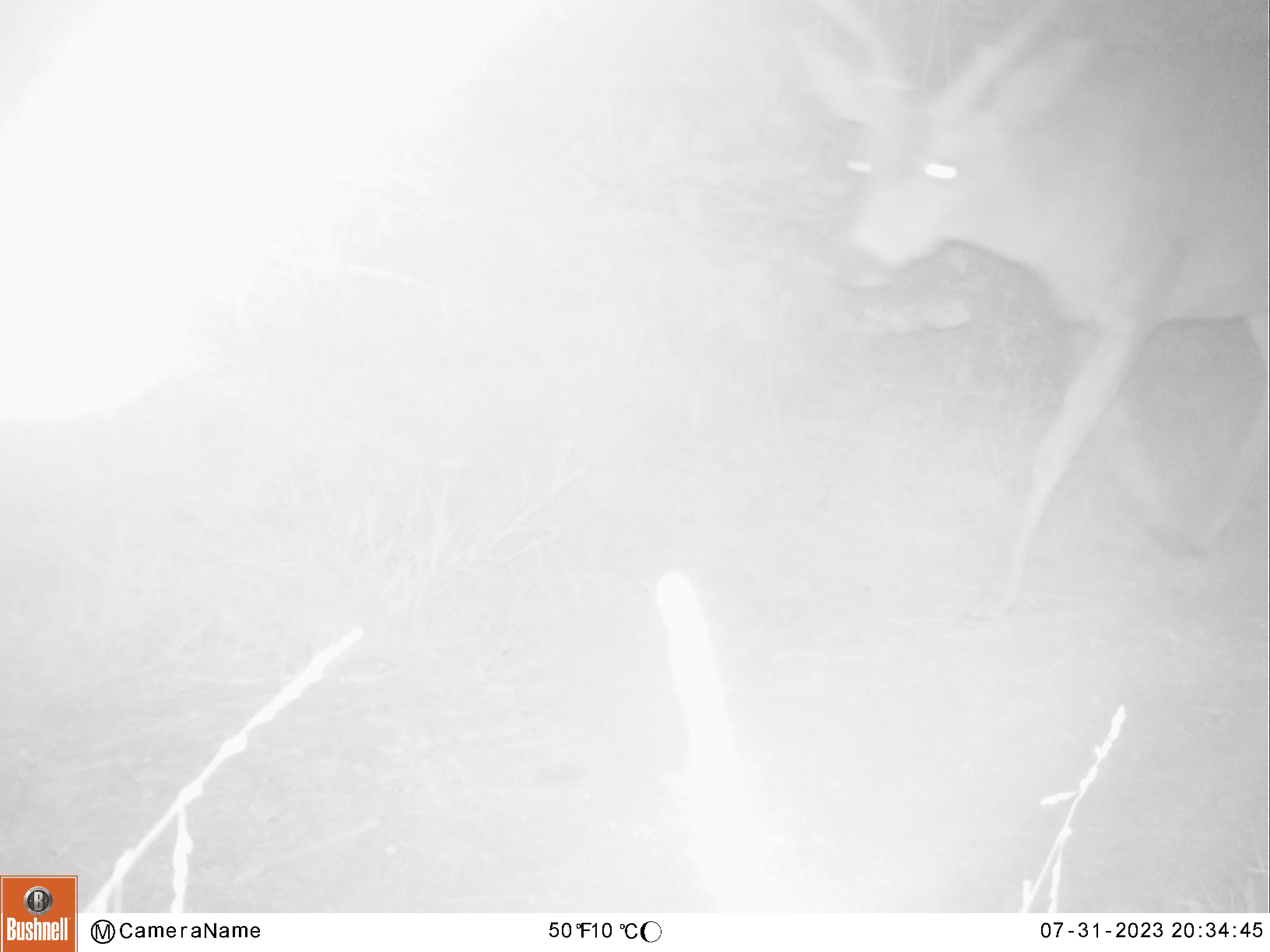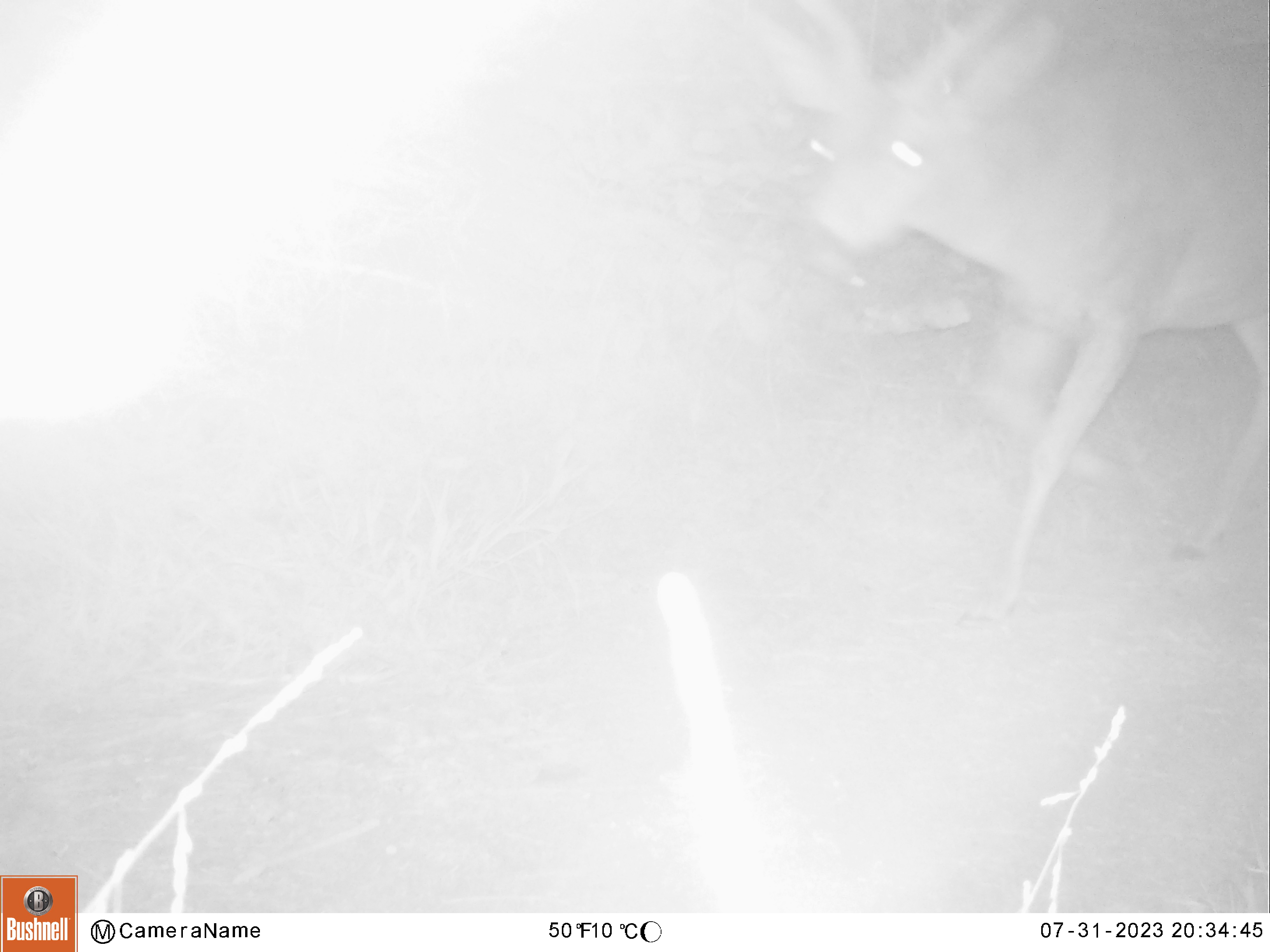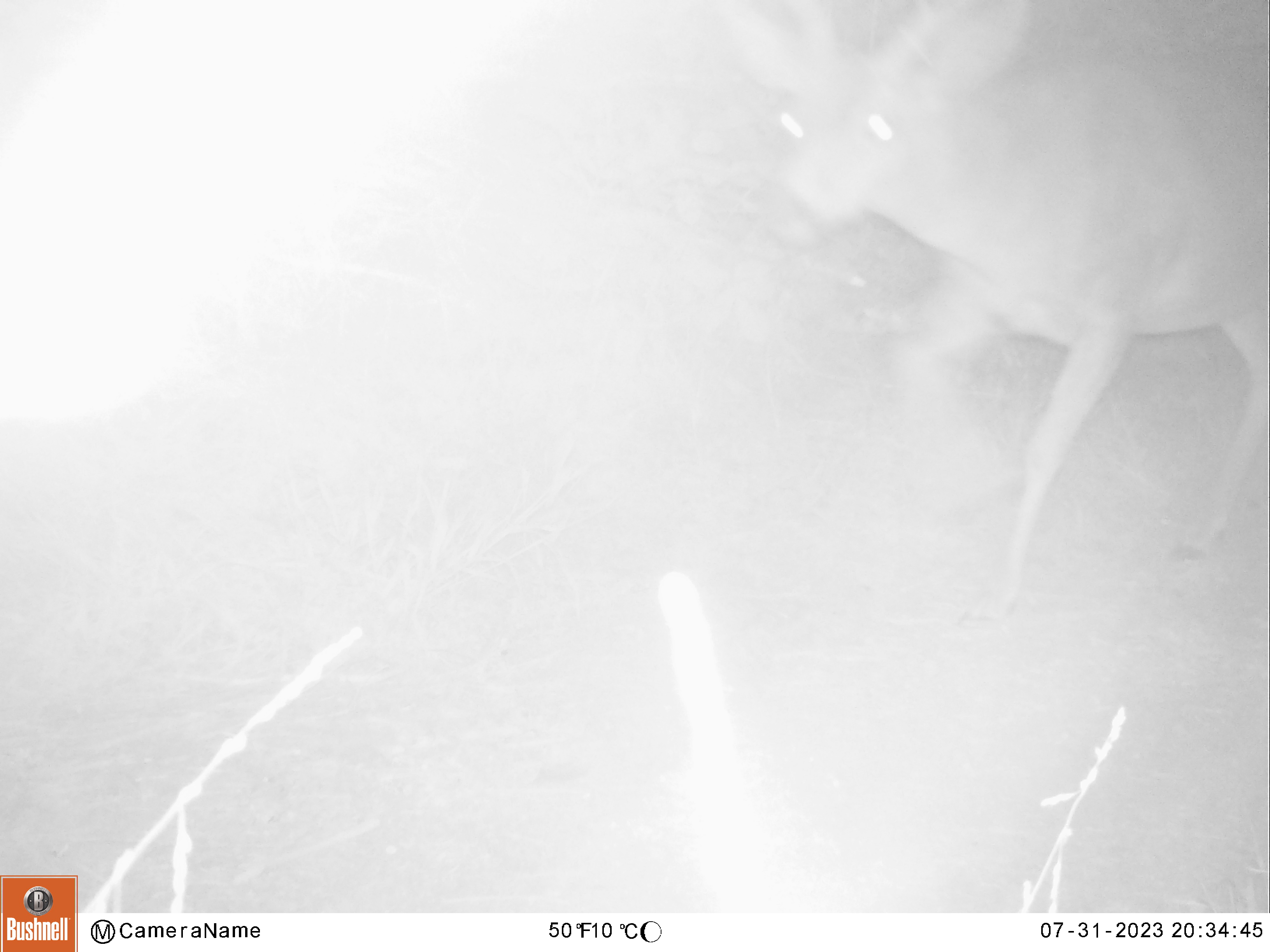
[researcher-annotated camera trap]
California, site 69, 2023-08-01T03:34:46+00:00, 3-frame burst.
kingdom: Animalia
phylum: Chordata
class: Mammalia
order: Artiodactyla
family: Cervidae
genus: Odocoileus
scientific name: Odocoileus hemionus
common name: mule deer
Mule deer (Odocoileus hemionus).